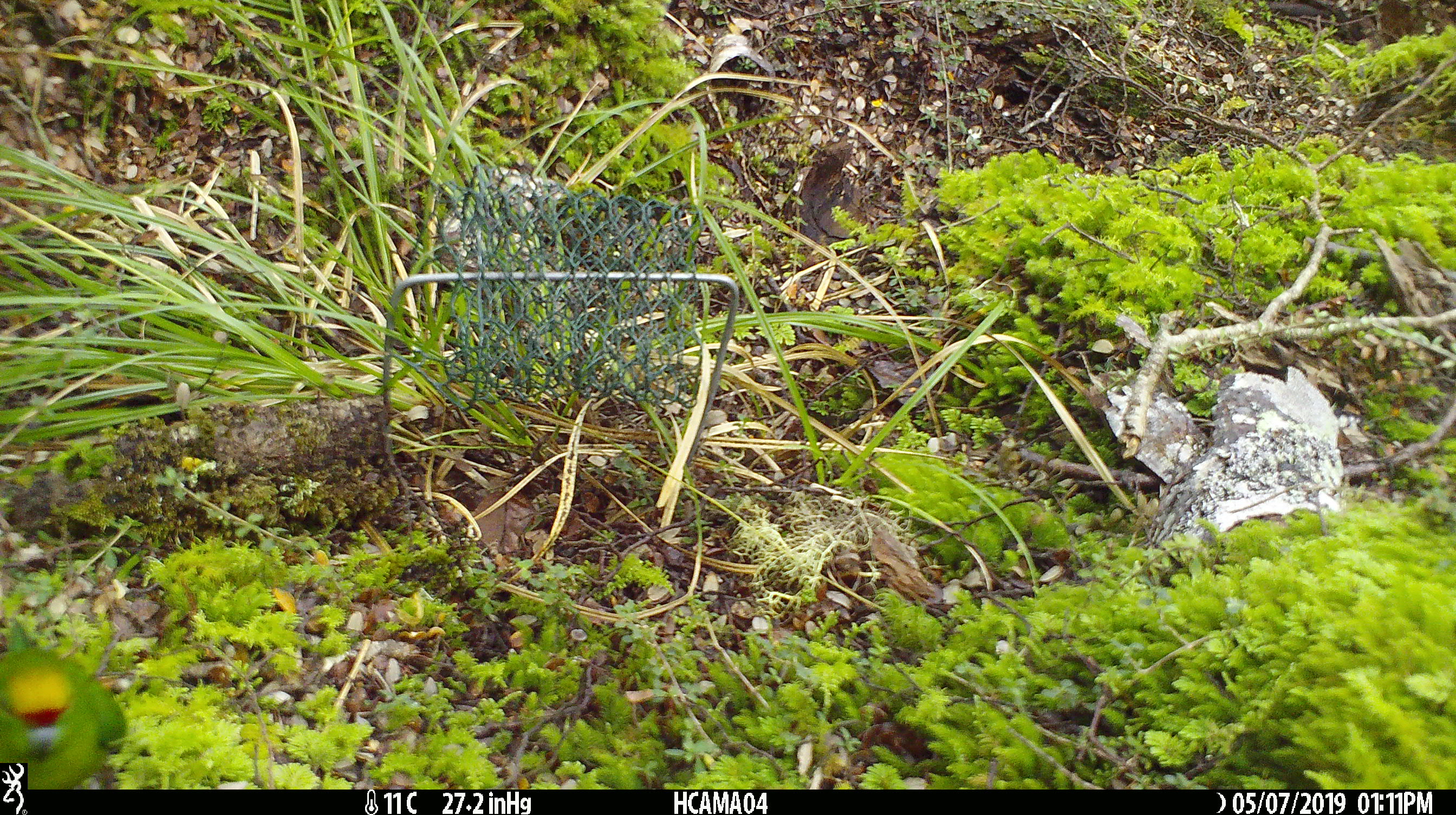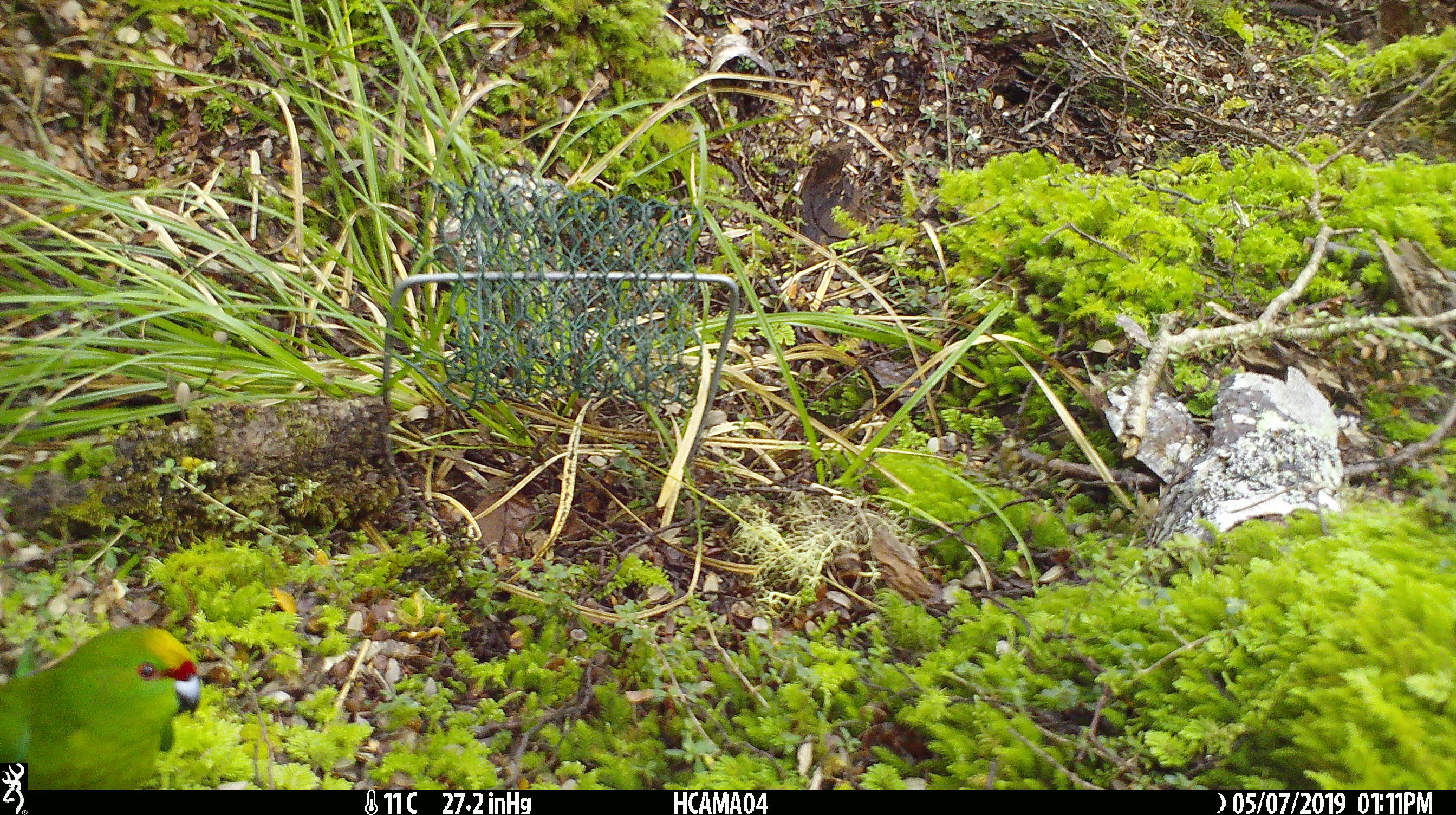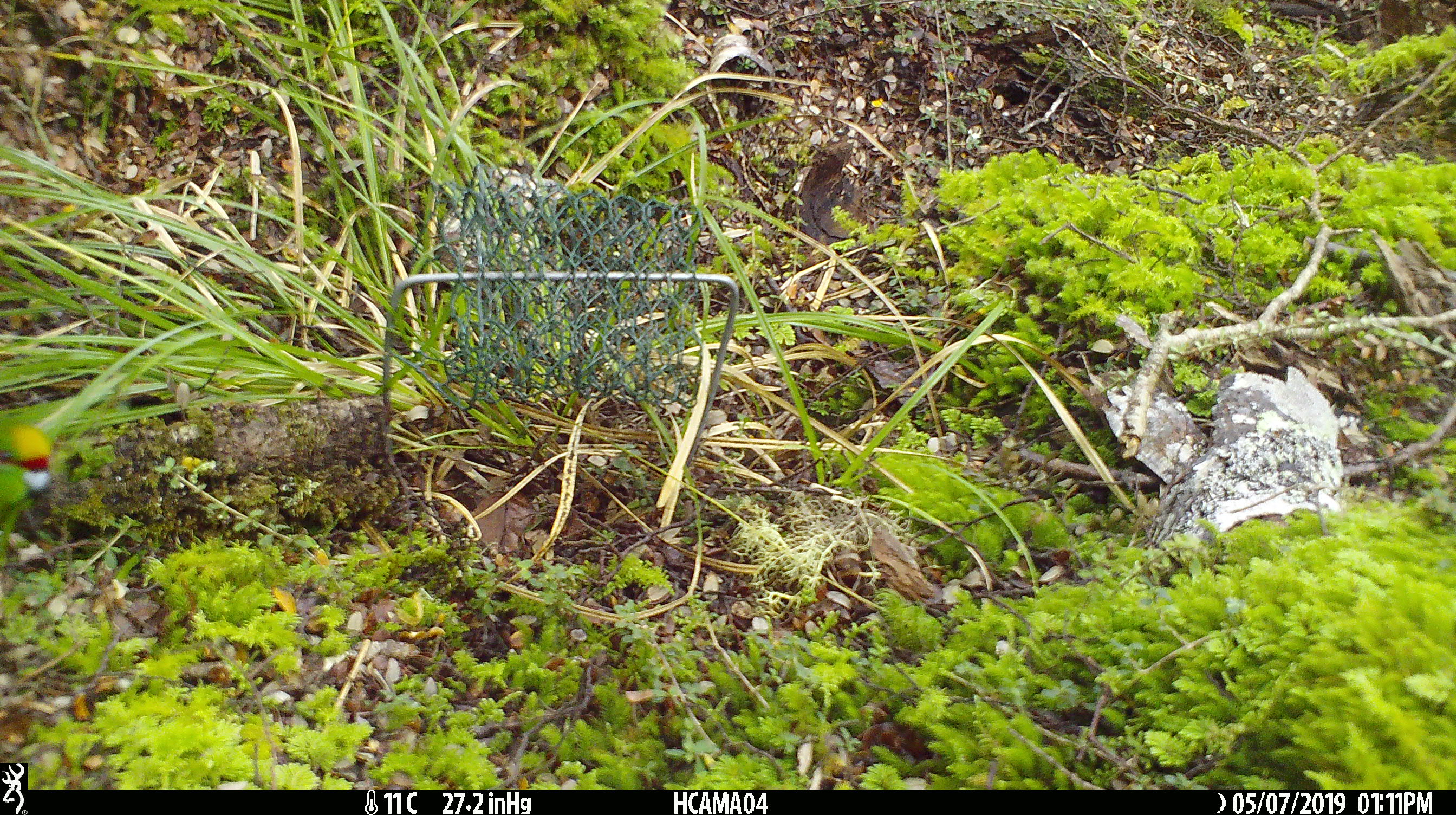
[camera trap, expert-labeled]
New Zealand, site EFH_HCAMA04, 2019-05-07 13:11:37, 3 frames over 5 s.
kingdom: Animalia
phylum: Chordata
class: Aves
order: Psittaciformes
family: Psittaculidae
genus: Cyanoramphus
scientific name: Cyanoramphus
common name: parakeet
Parakeet (Cyanoramphus).